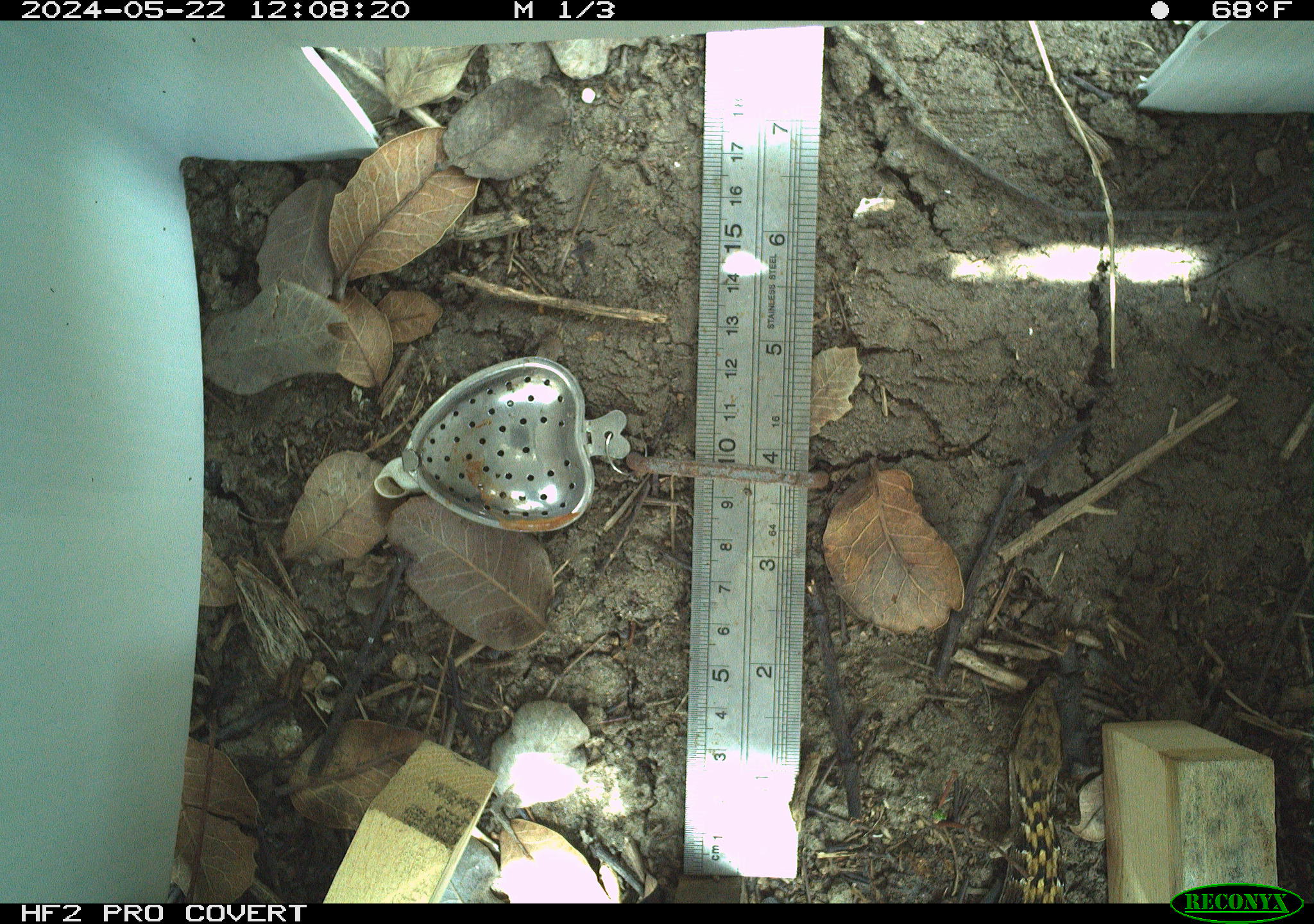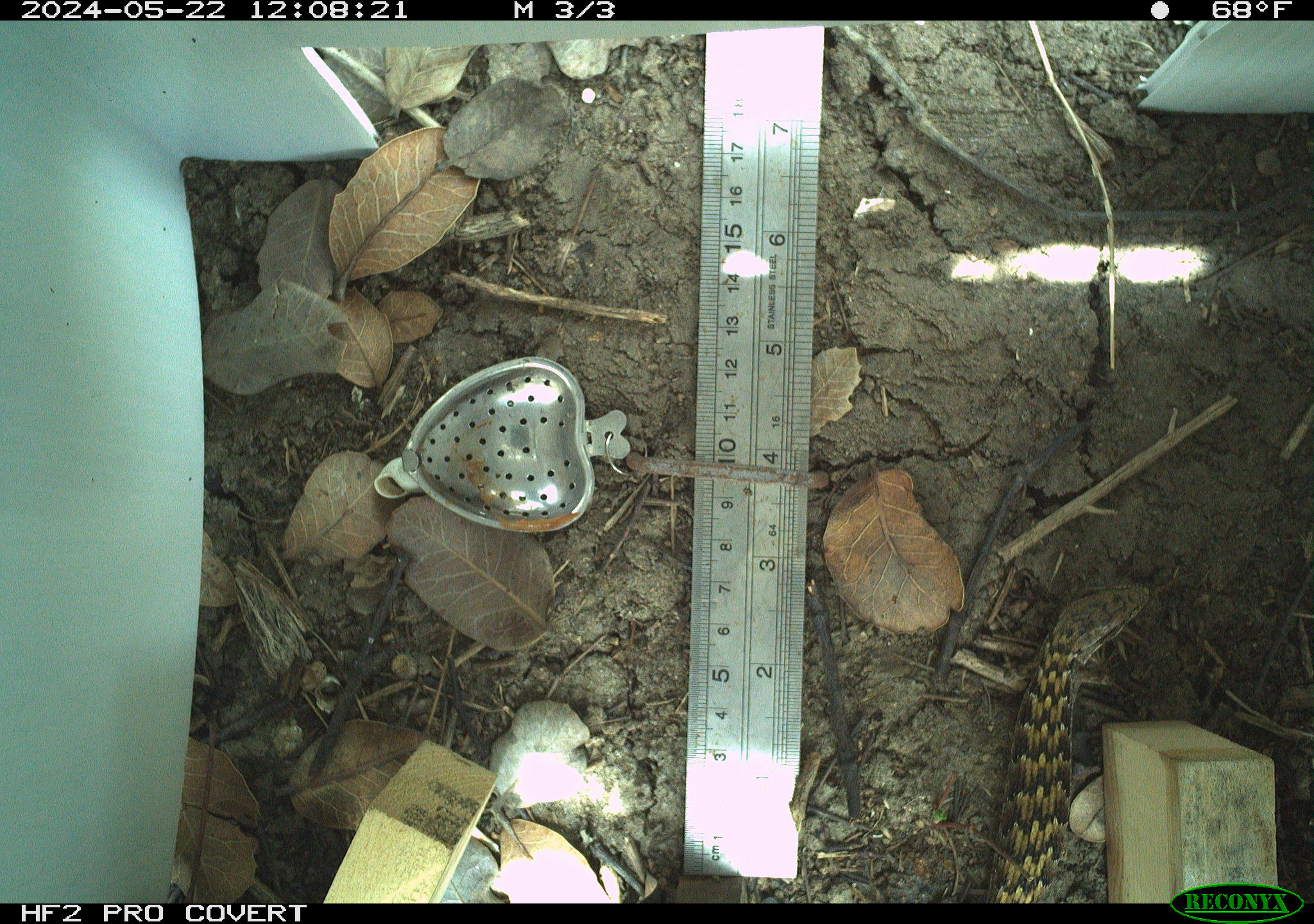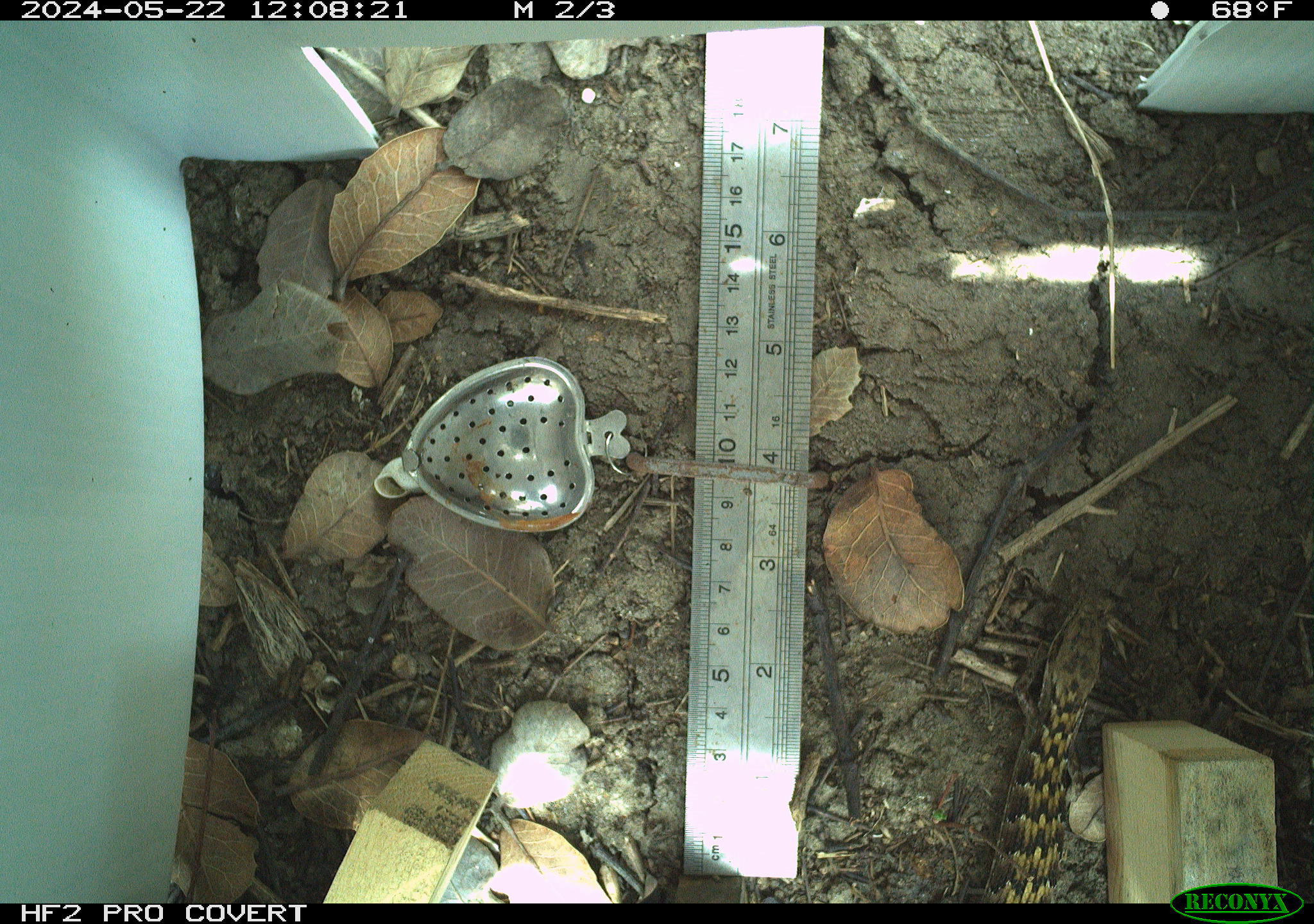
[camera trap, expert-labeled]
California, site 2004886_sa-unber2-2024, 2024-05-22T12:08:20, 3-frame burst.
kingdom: Animalia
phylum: Chordata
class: Reptilia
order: Squamata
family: Anguidae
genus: Elgaria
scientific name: Elgaria multicarinata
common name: southern alligator lizard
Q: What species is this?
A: Southern alligator lizard (Elgaria multicarinata).